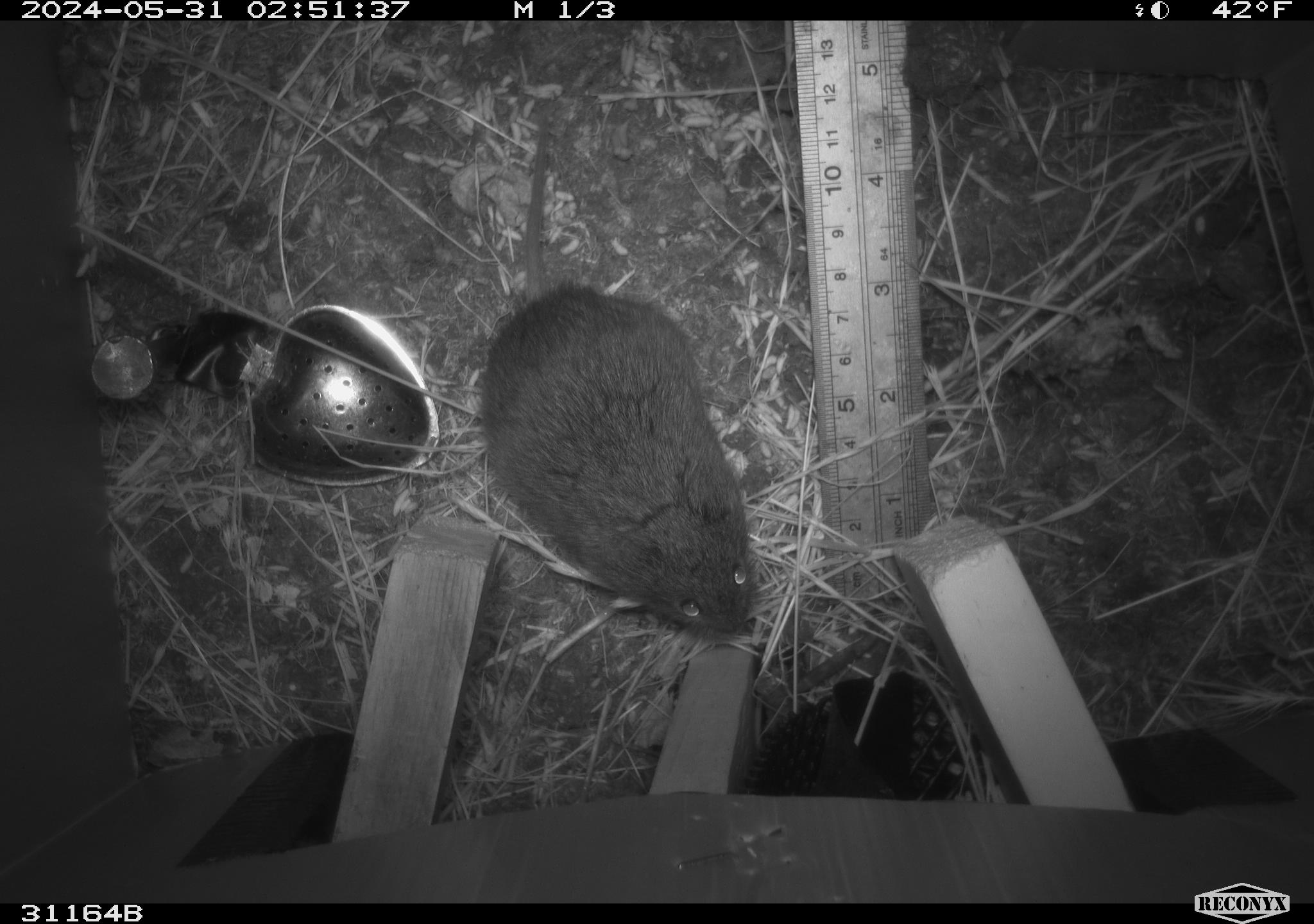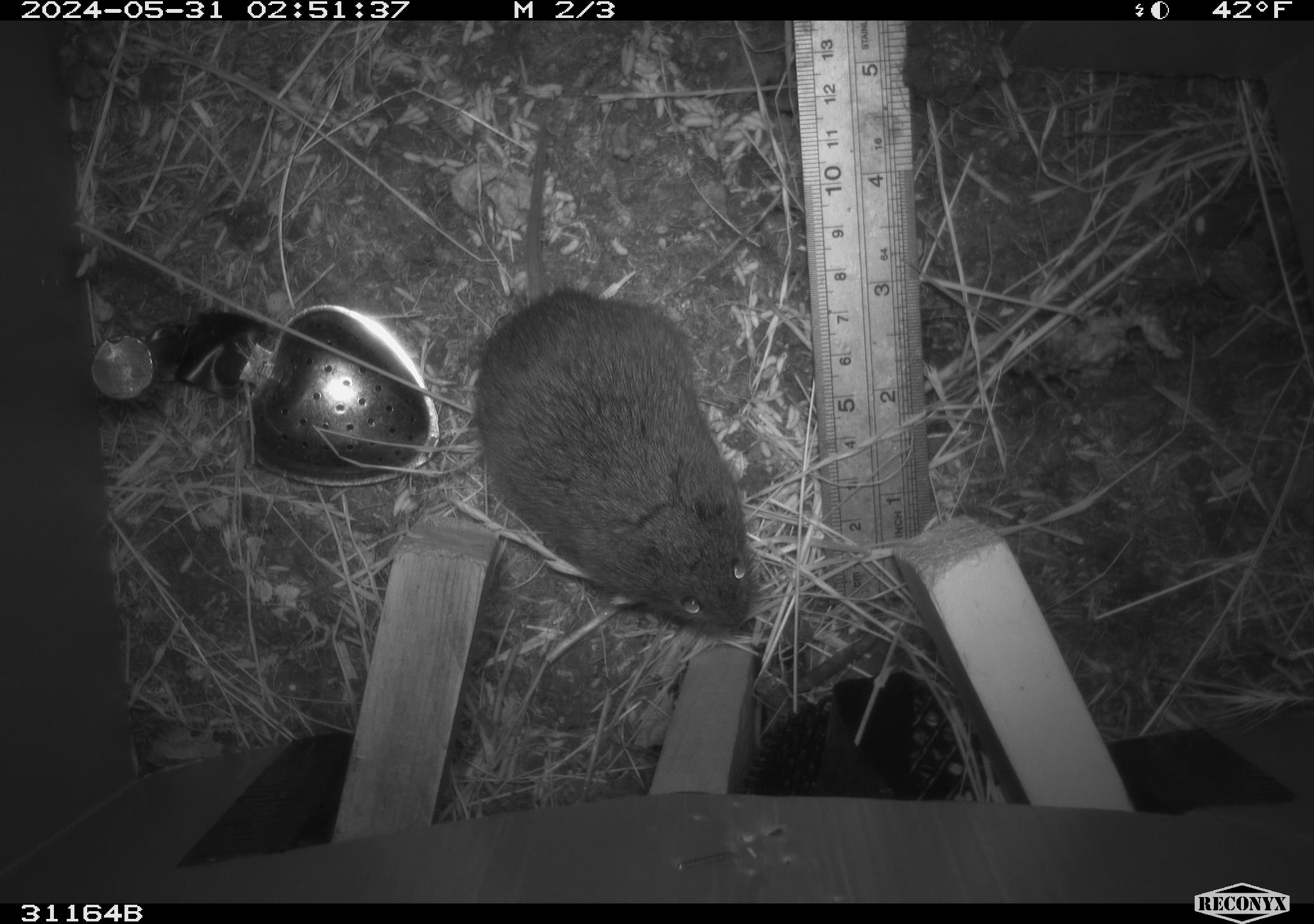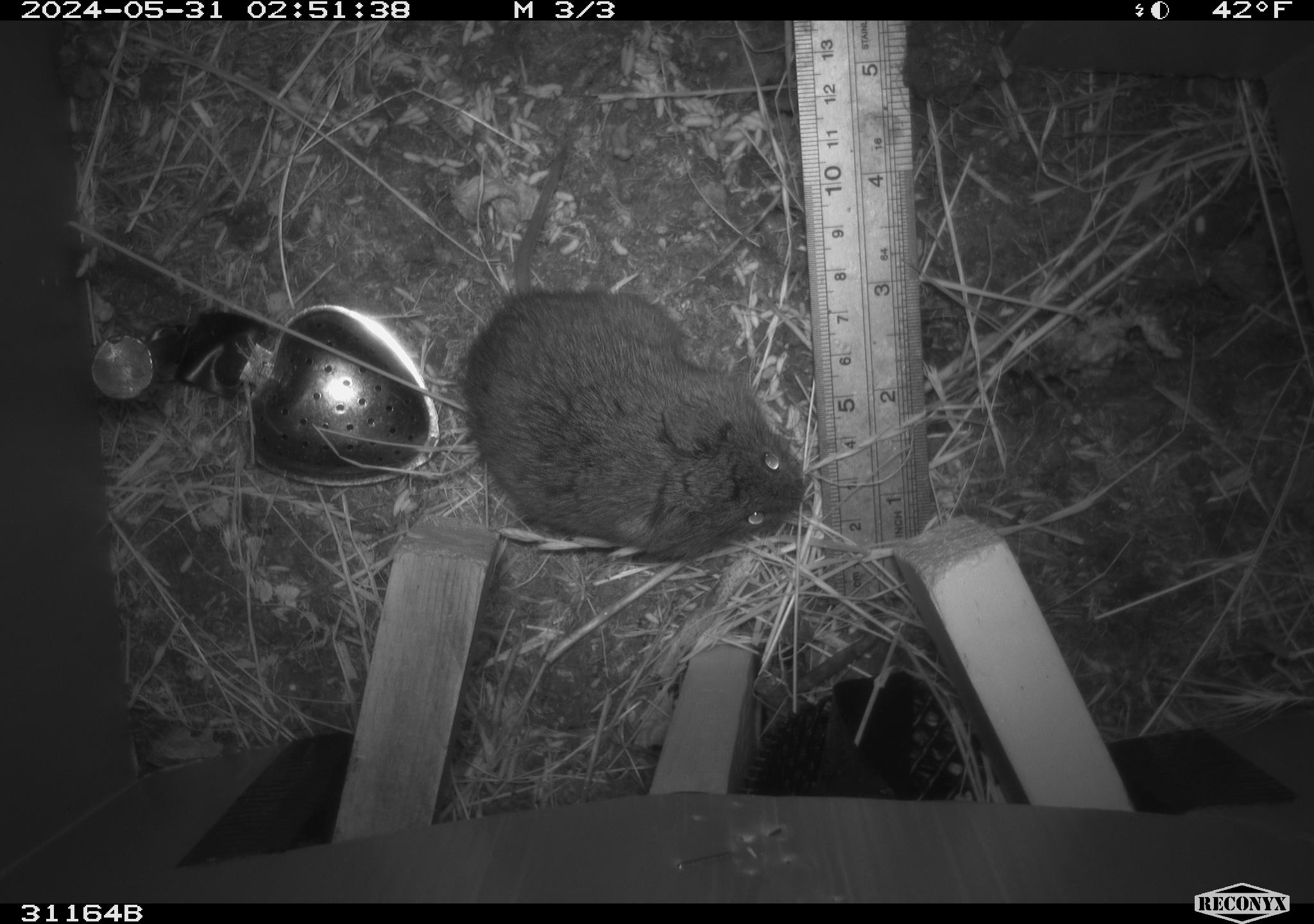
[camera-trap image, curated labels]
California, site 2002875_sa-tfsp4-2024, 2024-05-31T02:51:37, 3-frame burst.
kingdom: Animalia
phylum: Chordata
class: Mammalia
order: Rodentia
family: Cricetidae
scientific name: Arvicolinae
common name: voles, lemmings, and muskrats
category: arvicolinae subfamily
Arvicolinae subfamily (voles, lemmings, and muskrats) (Arvicolinae).